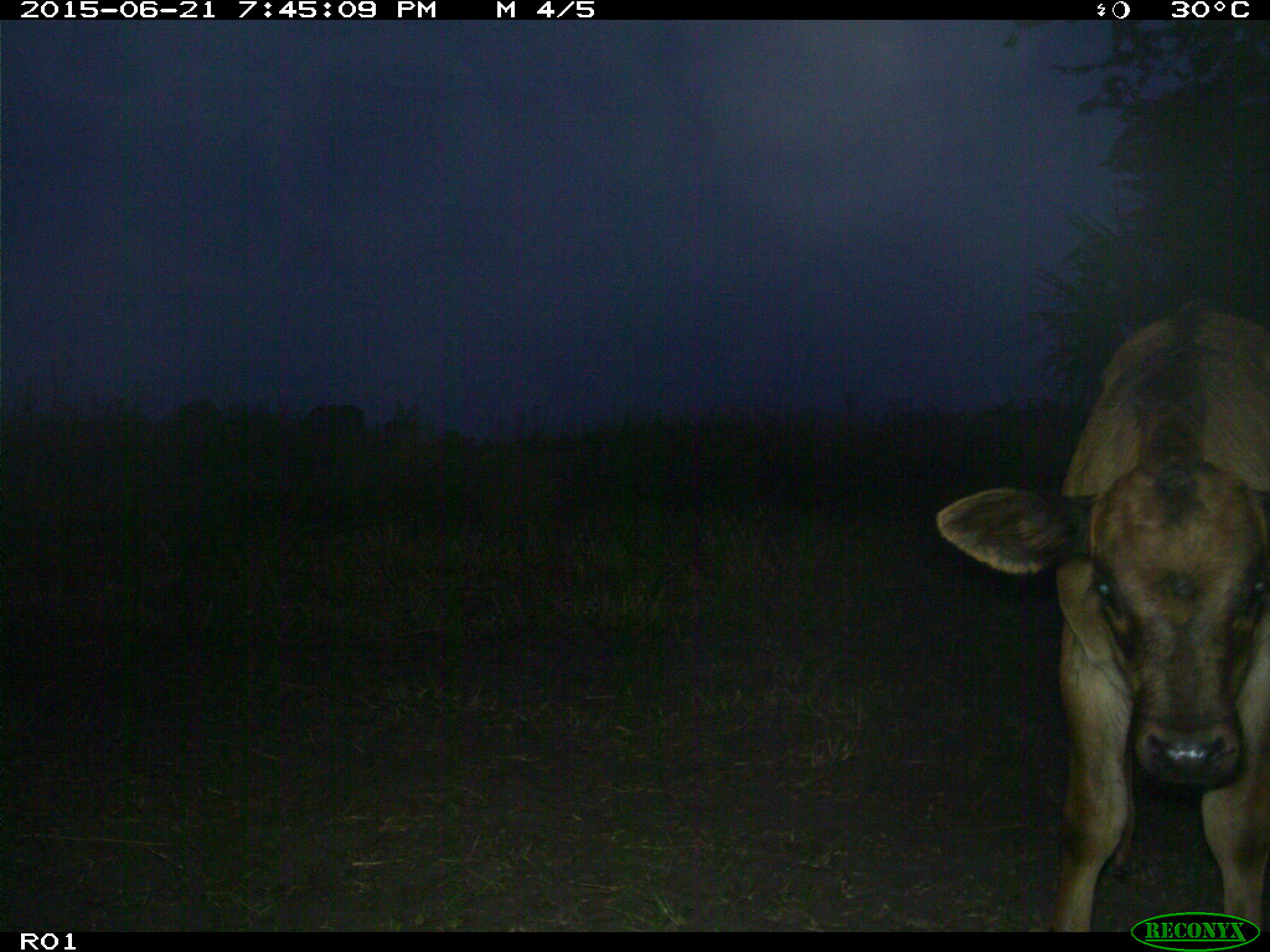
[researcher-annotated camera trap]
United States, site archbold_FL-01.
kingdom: Animalia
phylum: Chordata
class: Mammalia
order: Artiodactyla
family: Bovidae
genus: Bos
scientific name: Bos taurus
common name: domestic cow